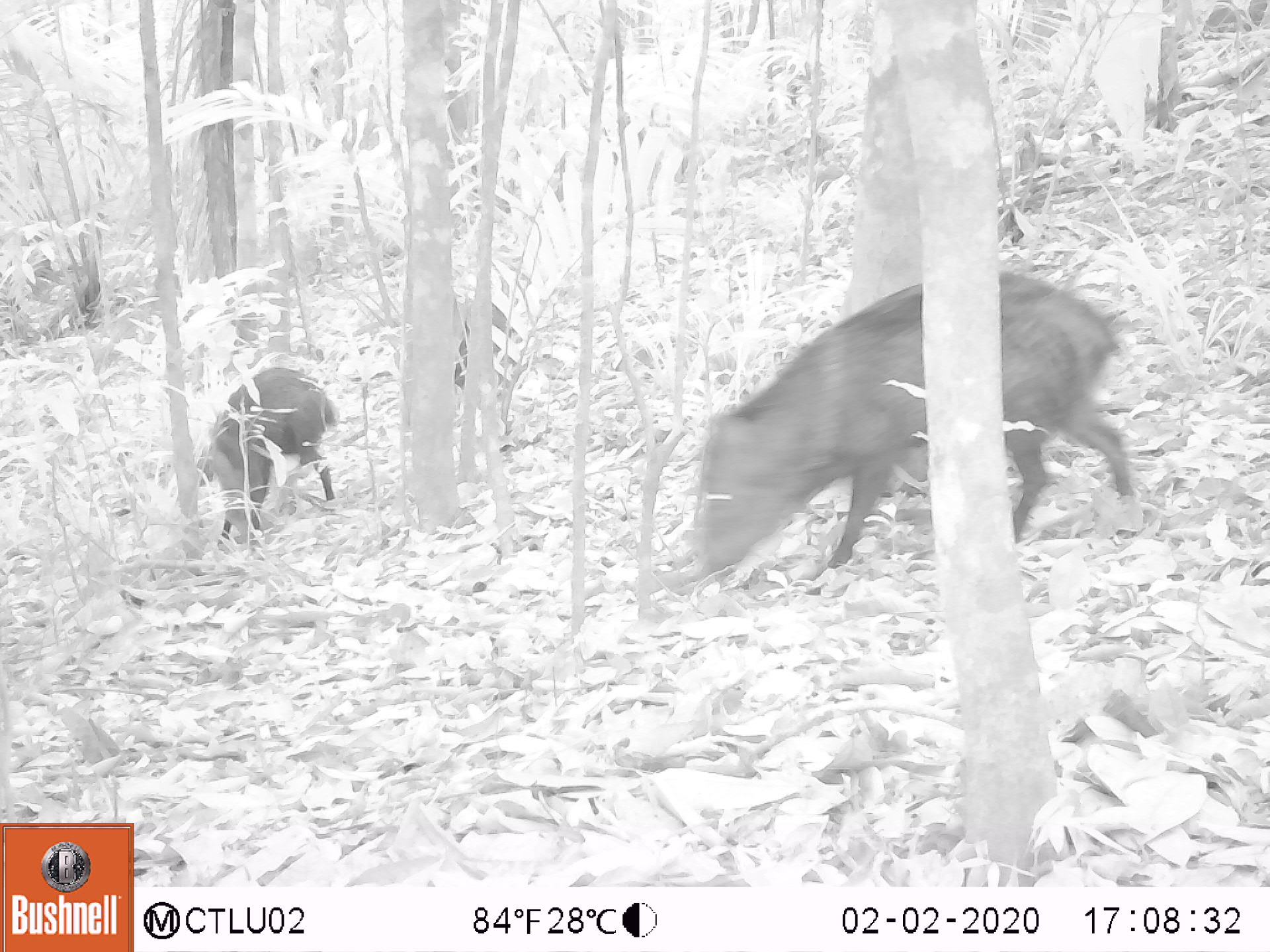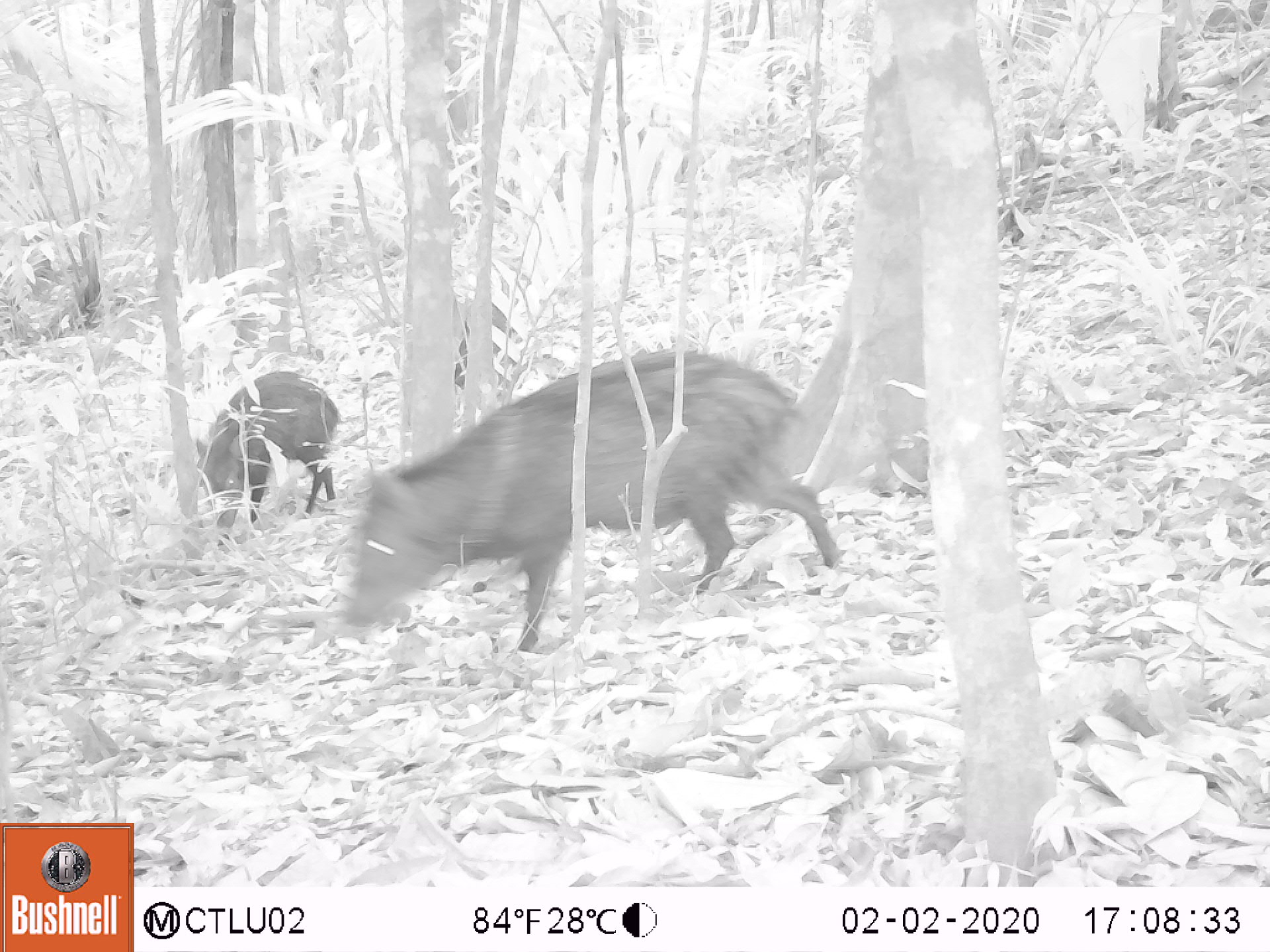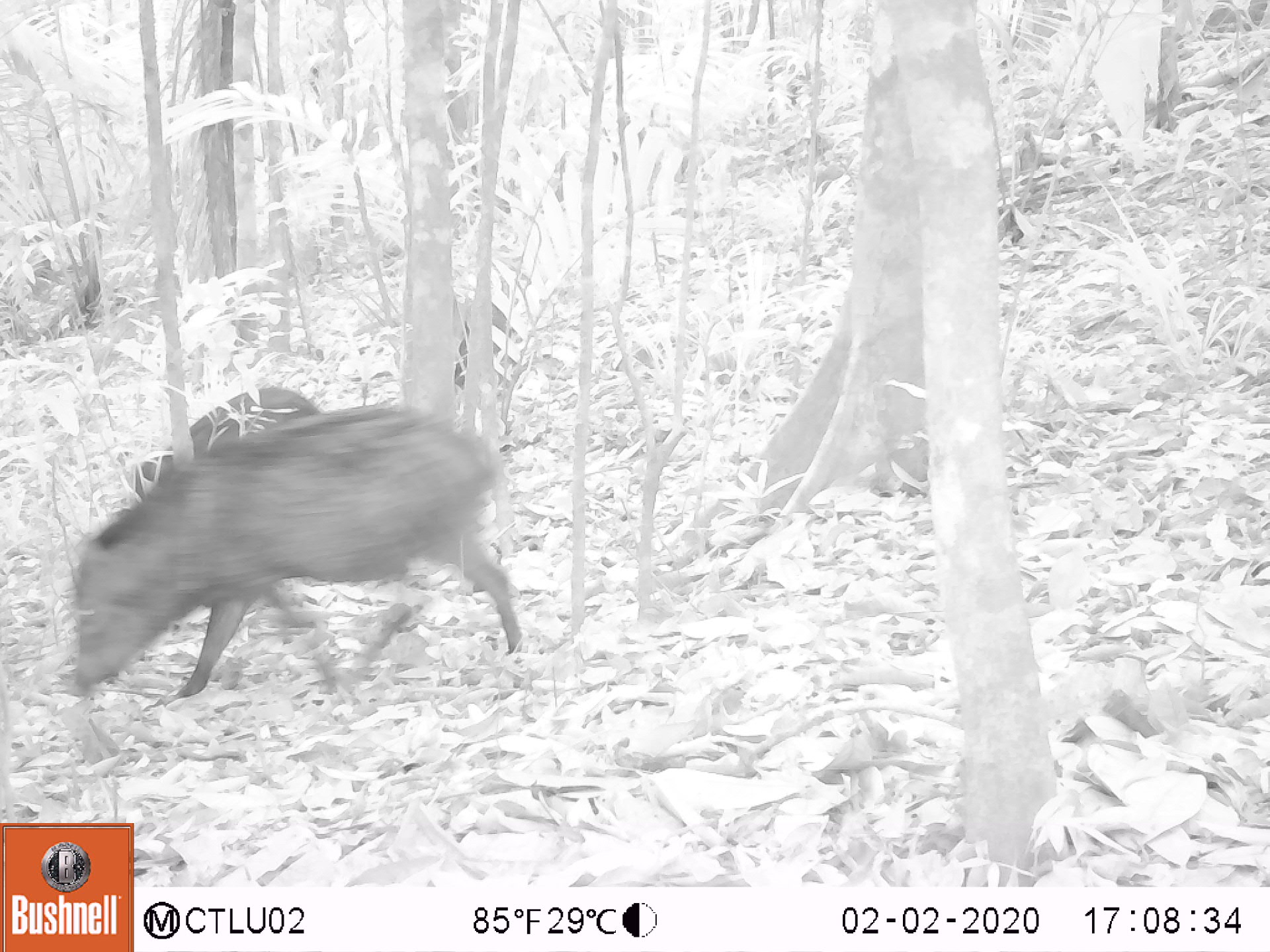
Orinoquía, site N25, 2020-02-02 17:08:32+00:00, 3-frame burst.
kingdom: Animalia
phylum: Chordata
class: Mammalia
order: Artiodactyla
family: Tayassuidae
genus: Pecari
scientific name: Pecari tajacu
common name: collared peccary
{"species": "collared peccary (Pecari tajacu)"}